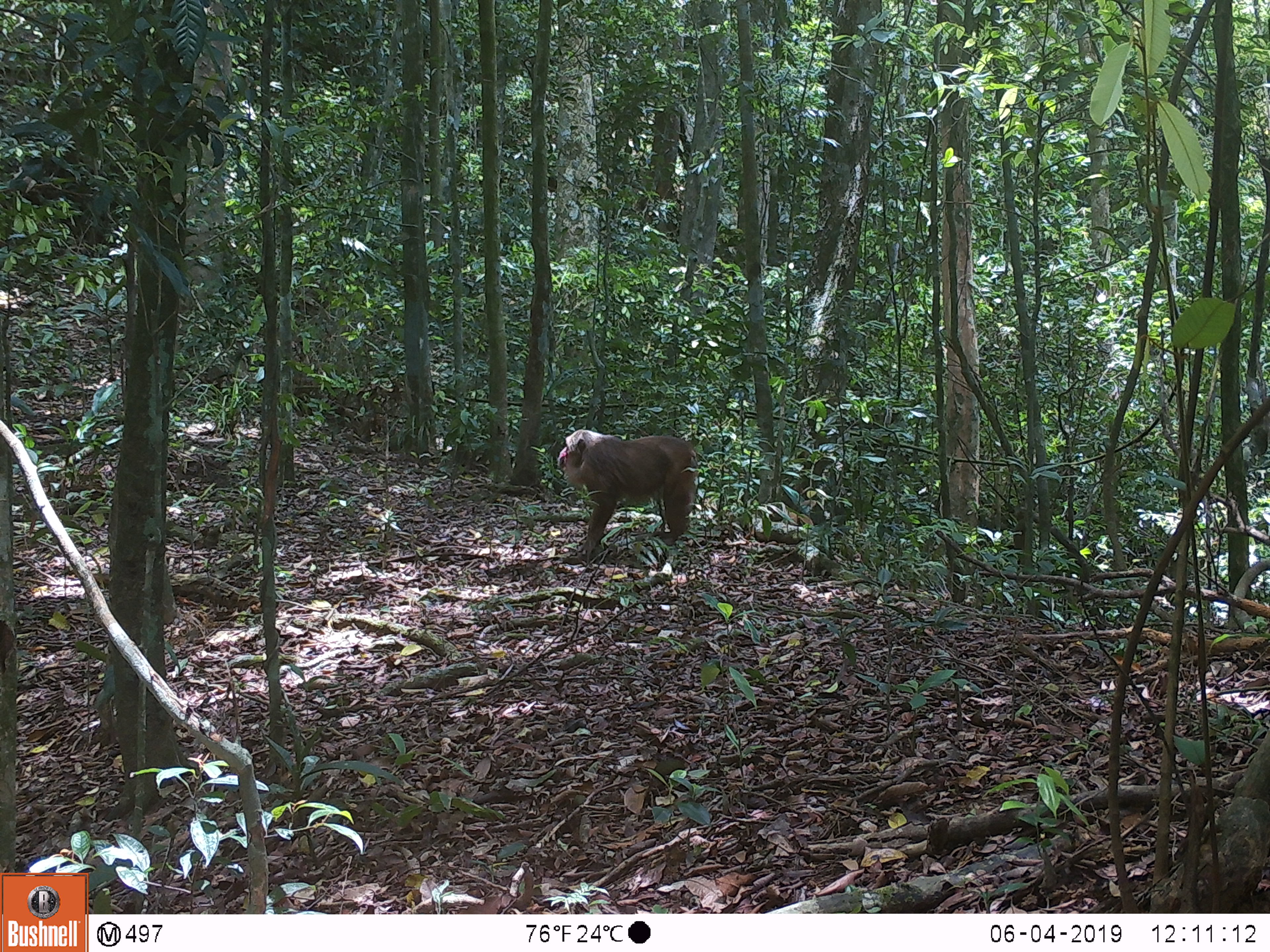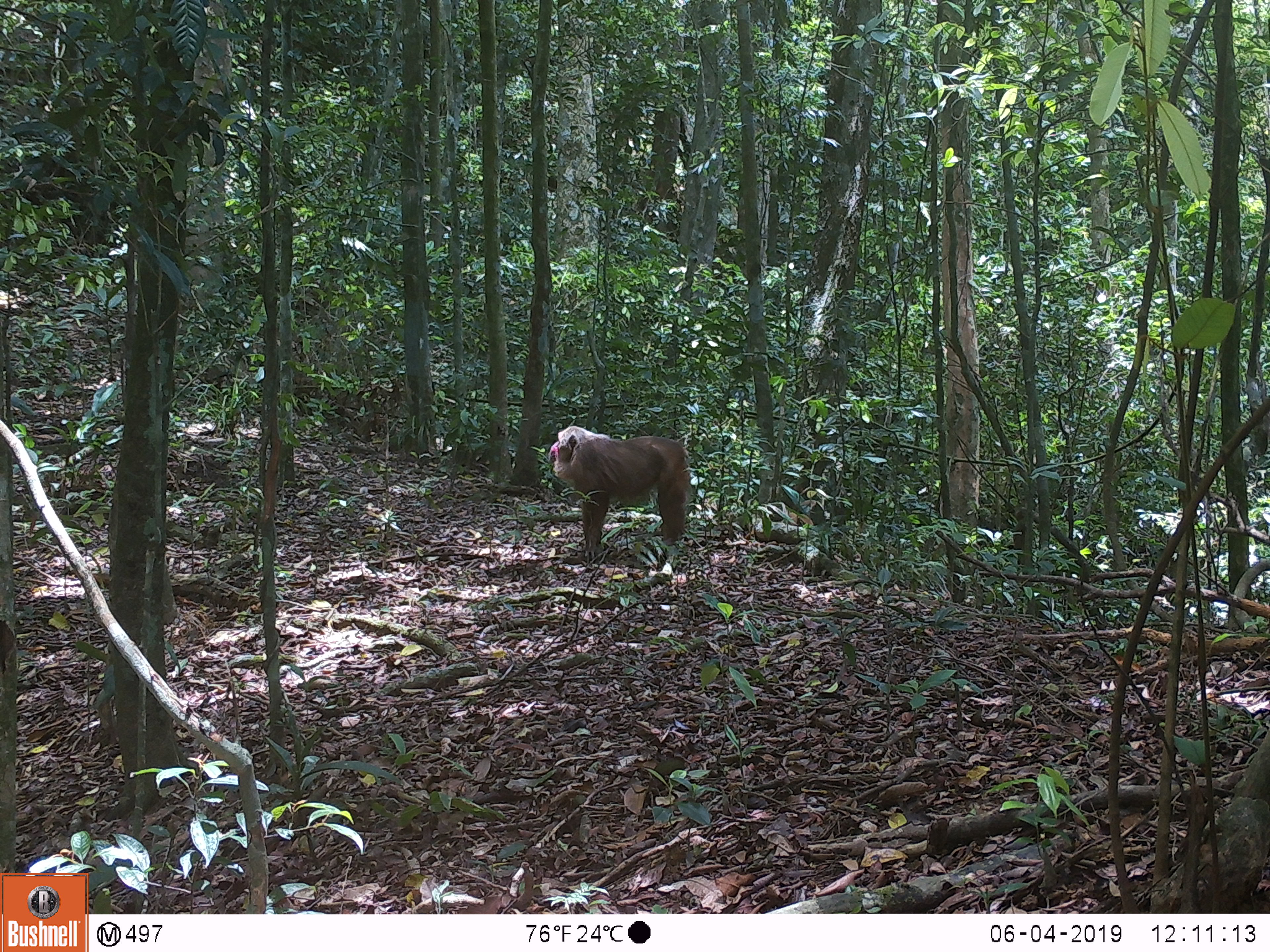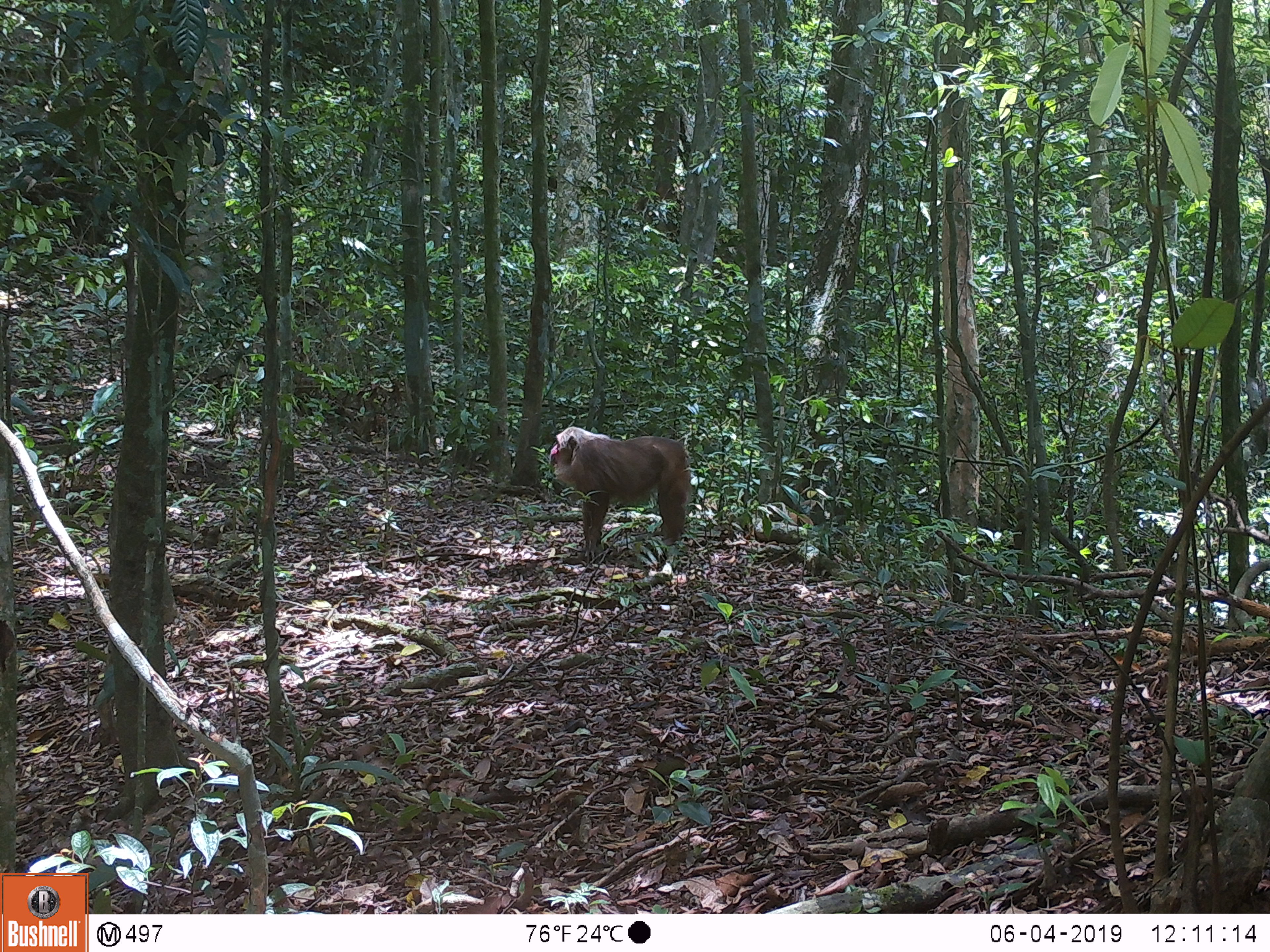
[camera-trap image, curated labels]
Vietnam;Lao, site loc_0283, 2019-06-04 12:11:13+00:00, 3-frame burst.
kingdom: Animalia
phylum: Chordata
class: Mammalia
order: Primates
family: Cercopithecidae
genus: Macaca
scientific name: Macaca arctoides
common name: stump-tailed macaque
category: stump tailed macaque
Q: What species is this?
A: Stump tailed macaque (stump-tailed macaque) (Macaca arctoides).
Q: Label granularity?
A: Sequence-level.